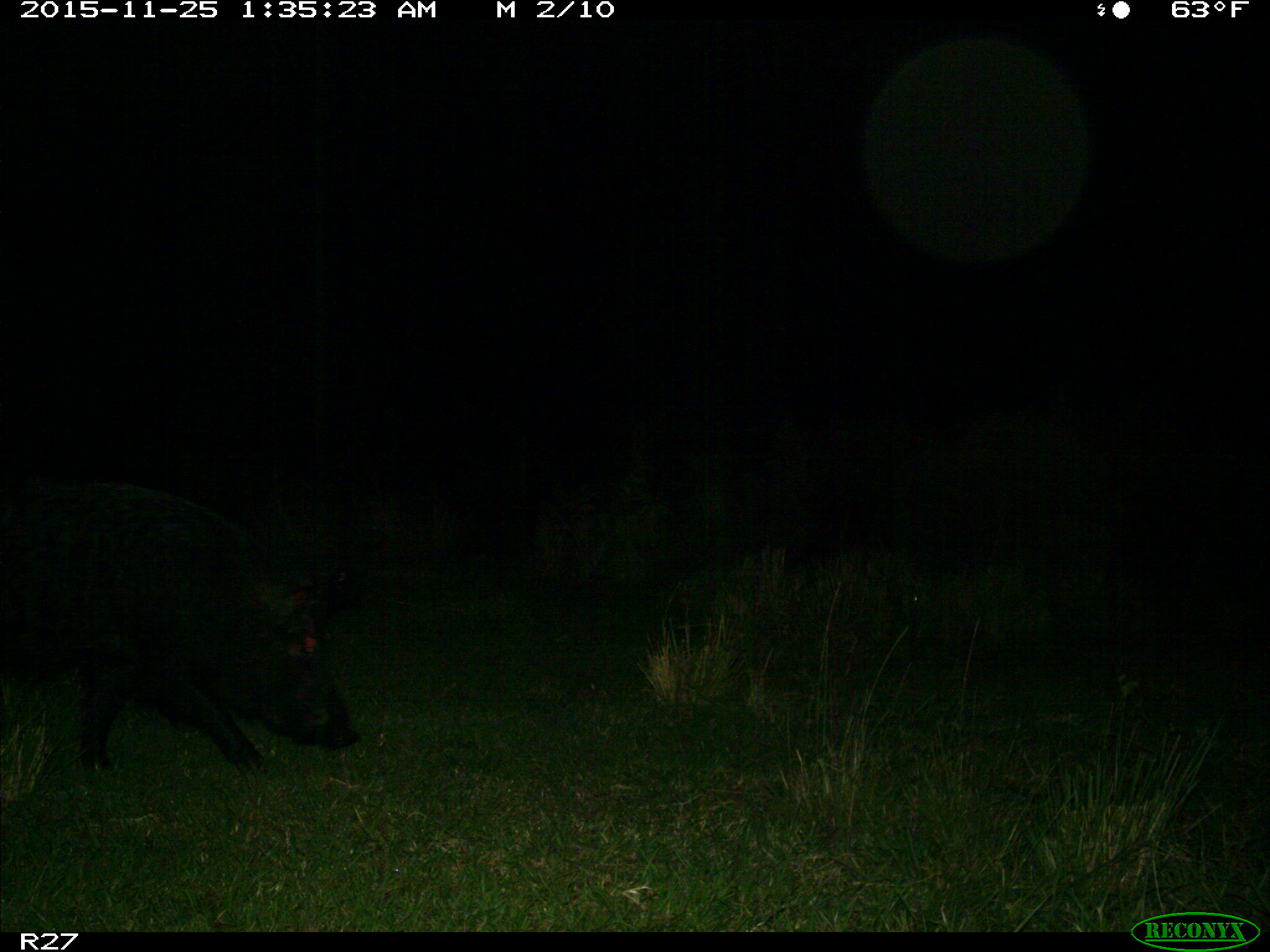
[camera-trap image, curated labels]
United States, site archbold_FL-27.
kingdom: Animalia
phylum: Chordata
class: Mammalia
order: Artiodactyla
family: Suidae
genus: Sus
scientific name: Sus scrofa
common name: wild boar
Sus scrofa (wild boar).